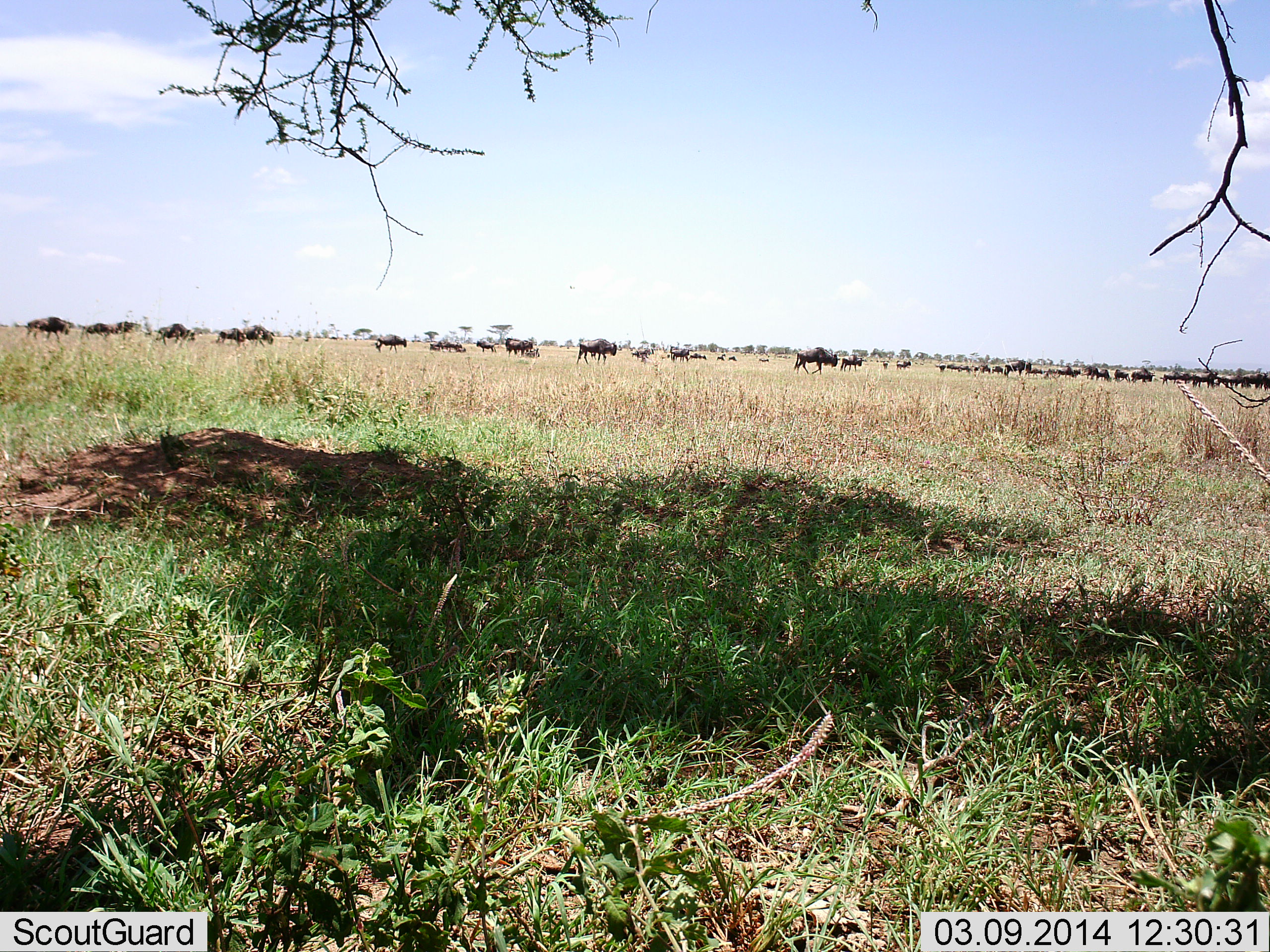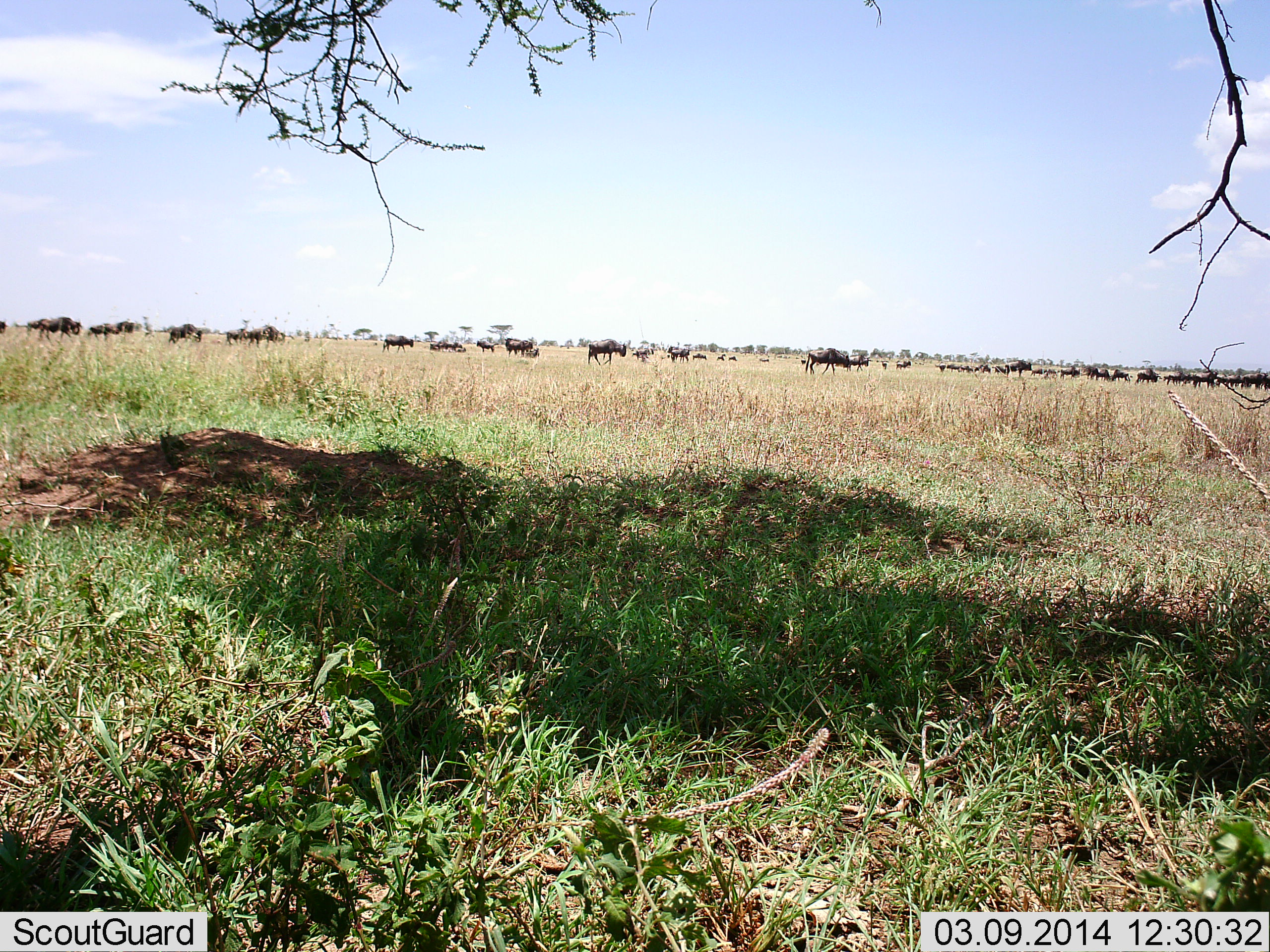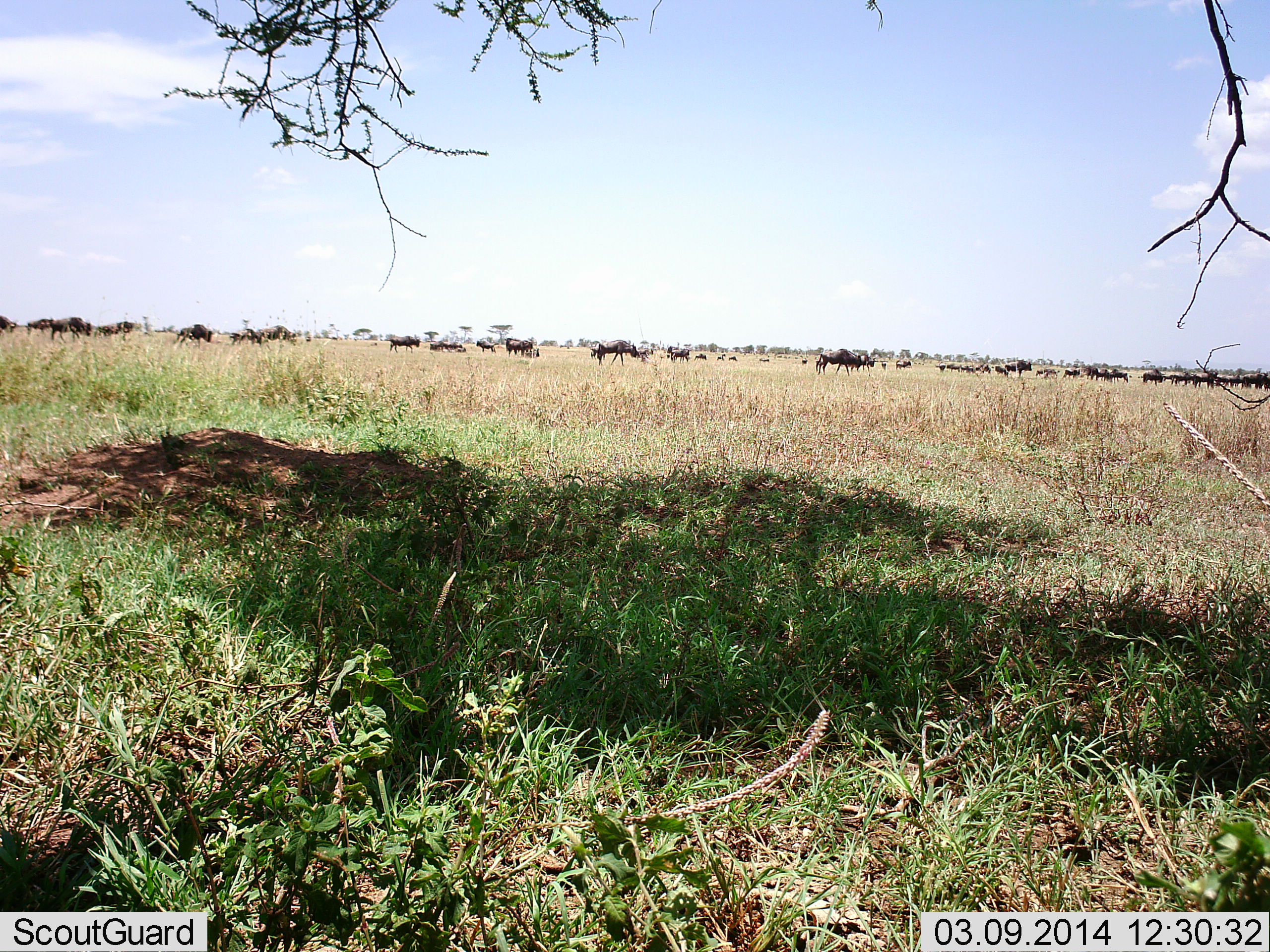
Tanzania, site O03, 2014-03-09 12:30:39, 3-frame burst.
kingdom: Animalia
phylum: Chordata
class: Mammalia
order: Artiodactyla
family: Bovidae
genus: Connochaetes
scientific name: Connochaetes taurinus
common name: blue wildebeest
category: wildebeest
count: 11-50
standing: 40%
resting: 0%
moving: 100%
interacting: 0%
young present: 0%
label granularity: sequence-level